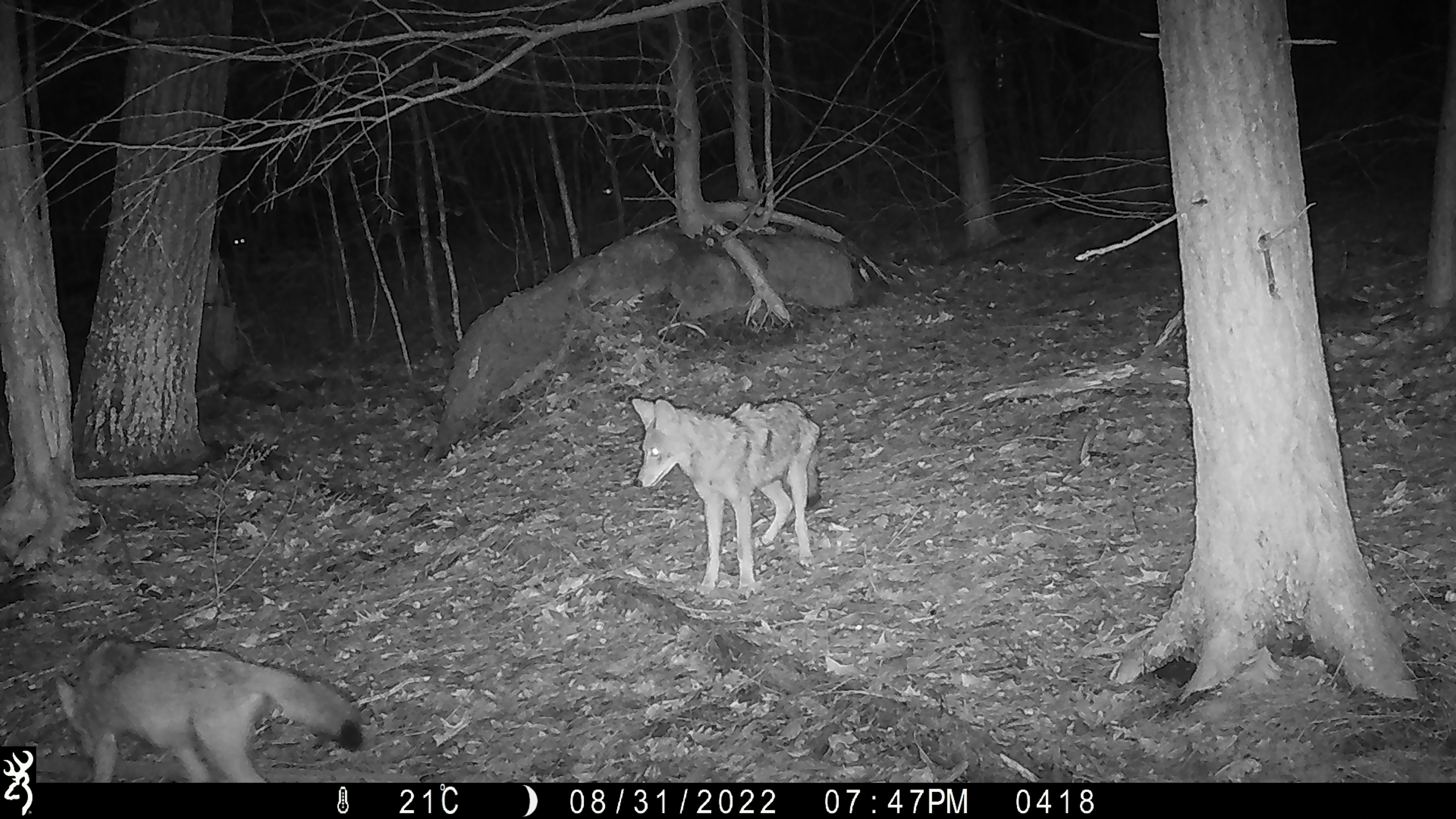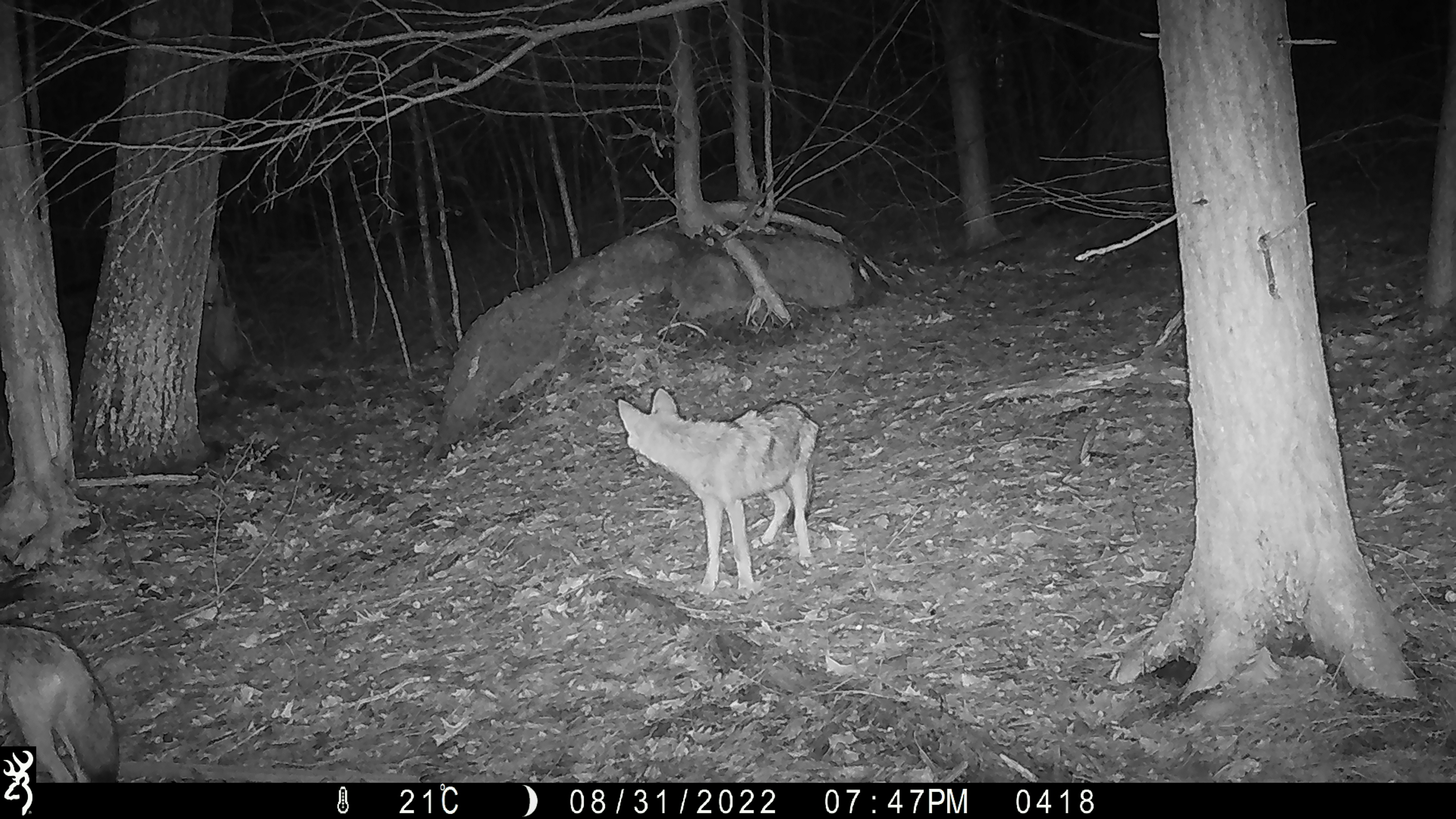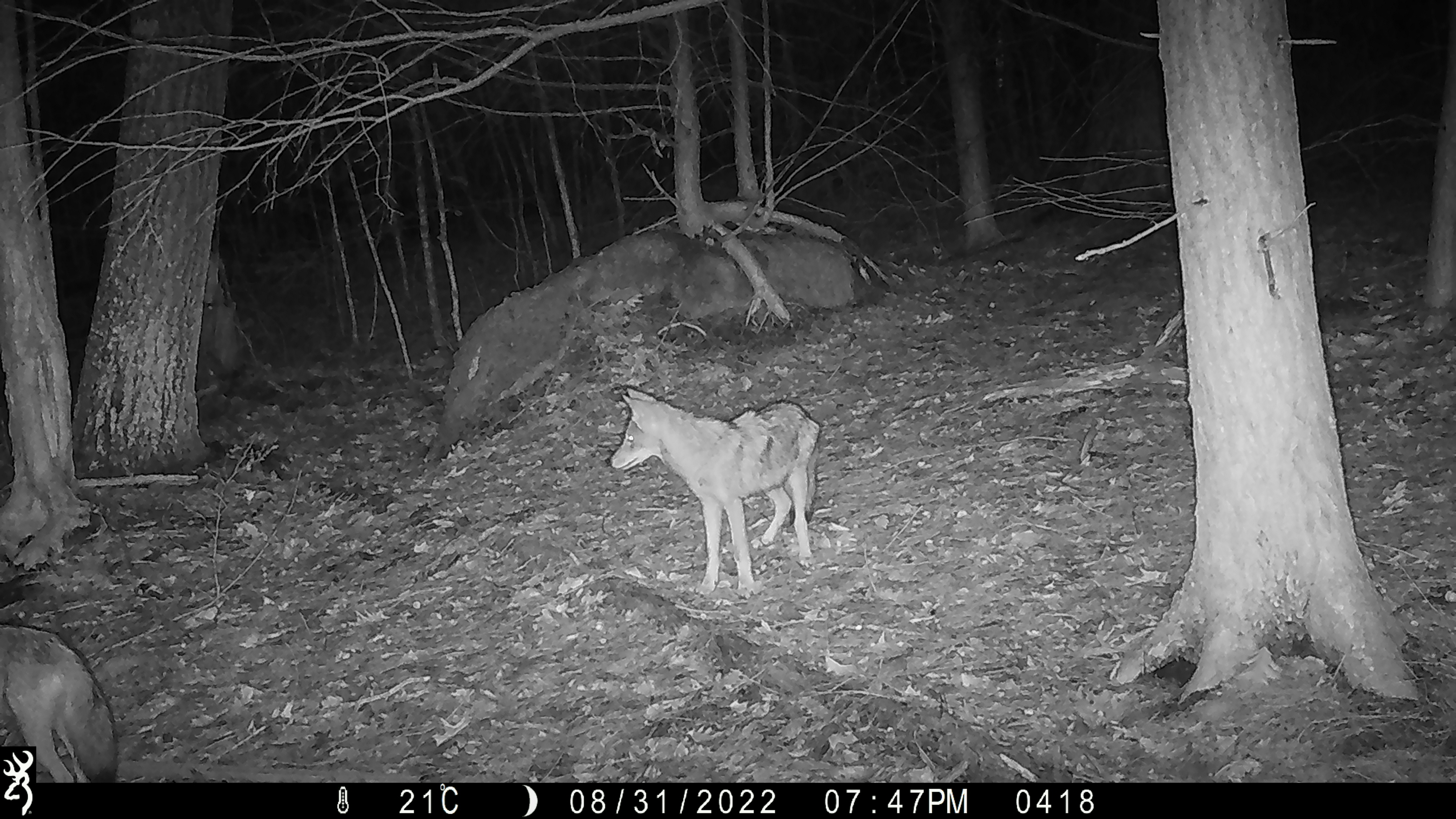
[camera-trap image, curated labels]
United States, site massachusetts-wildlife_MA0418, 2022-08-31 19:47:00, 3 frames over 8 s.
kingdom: Animalia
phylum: Chordata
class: Mammalia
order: Carnivora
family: Canidae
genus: Canis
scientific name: Canis latrans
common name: coyote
Coyote (Canis latrans).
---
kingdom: Animalia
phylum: Arthropoda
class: Insecta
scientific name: Insecta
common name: insect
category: insect sp.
Insect sp. (insect) (Insecta).